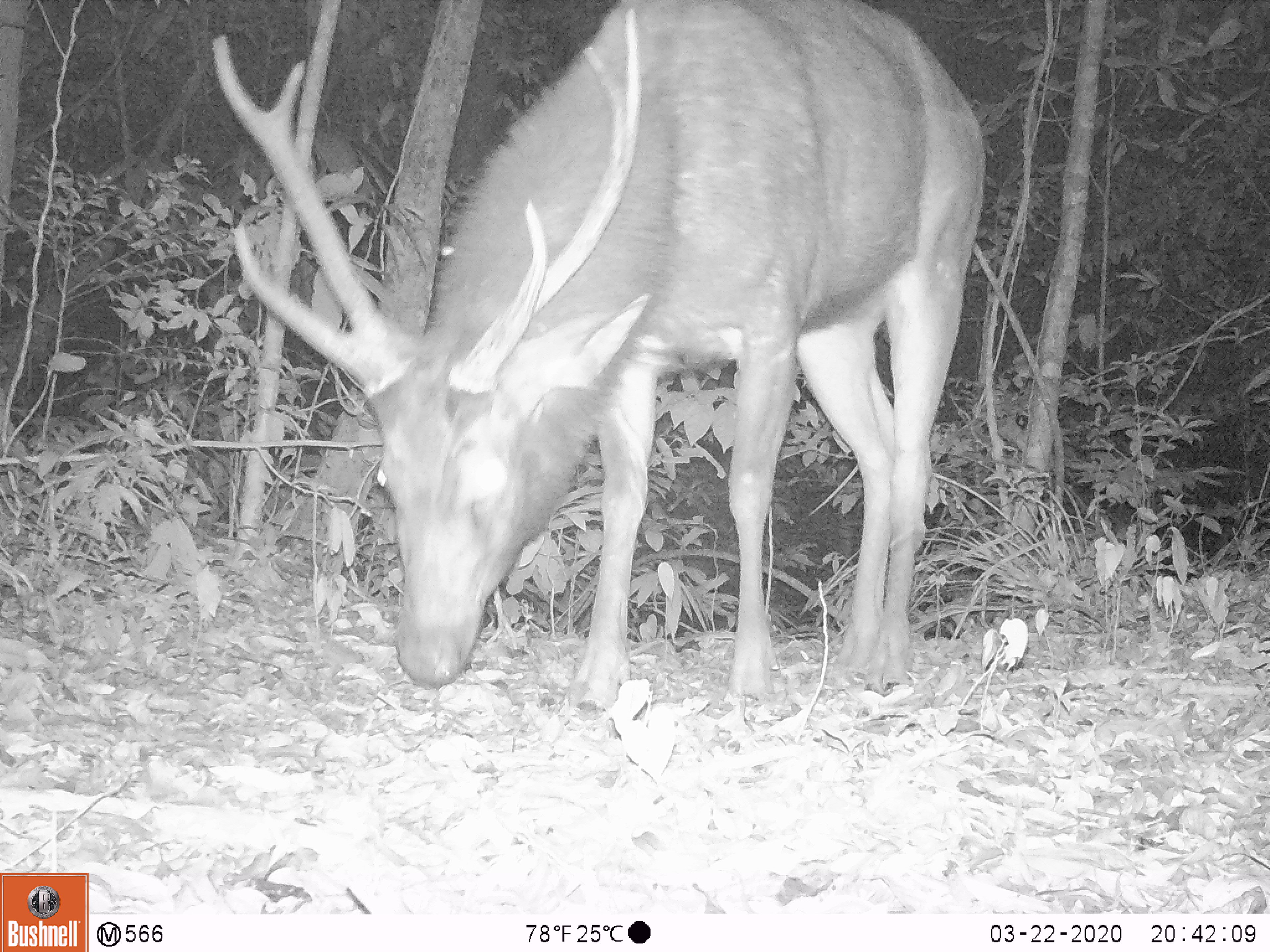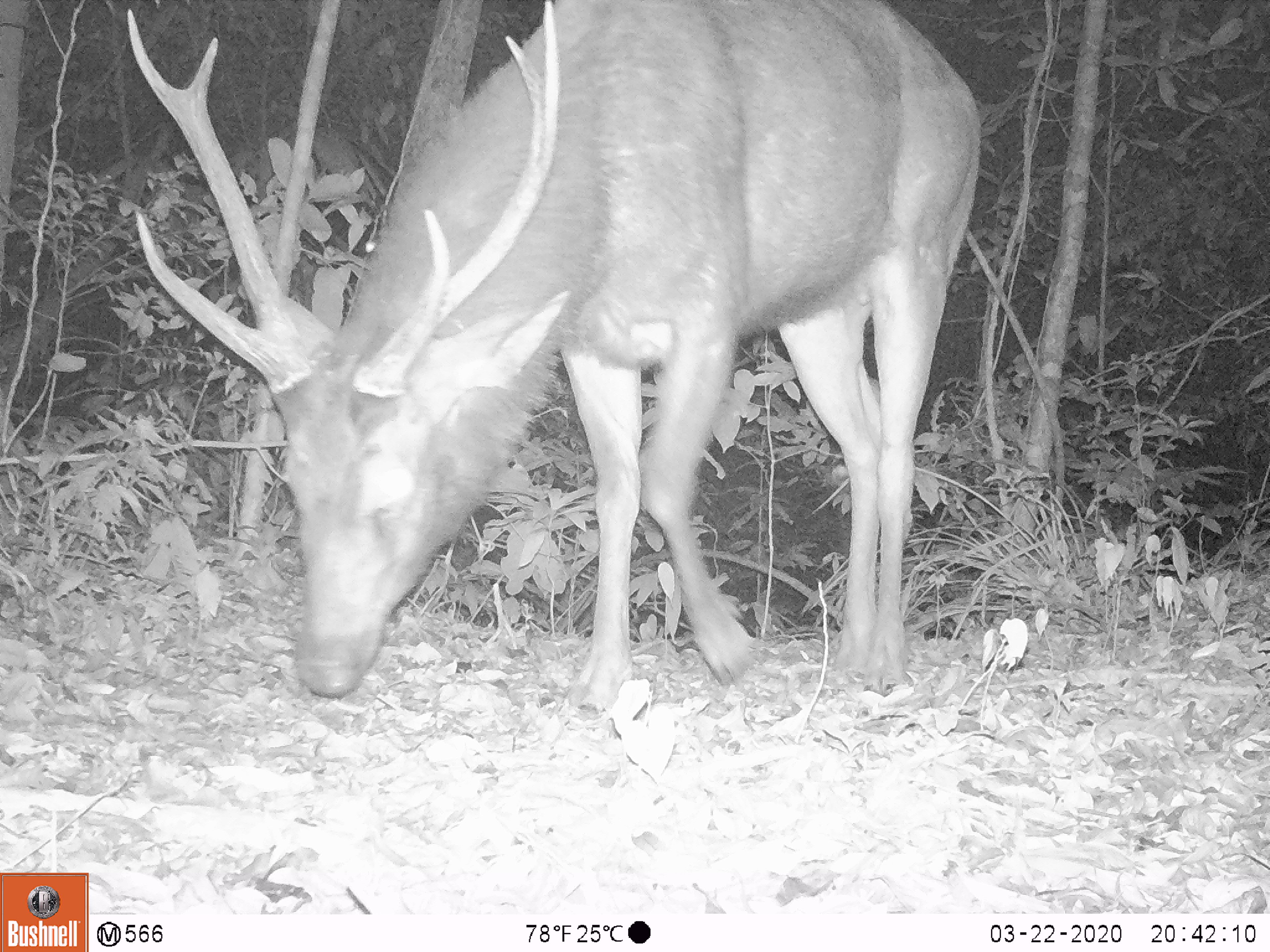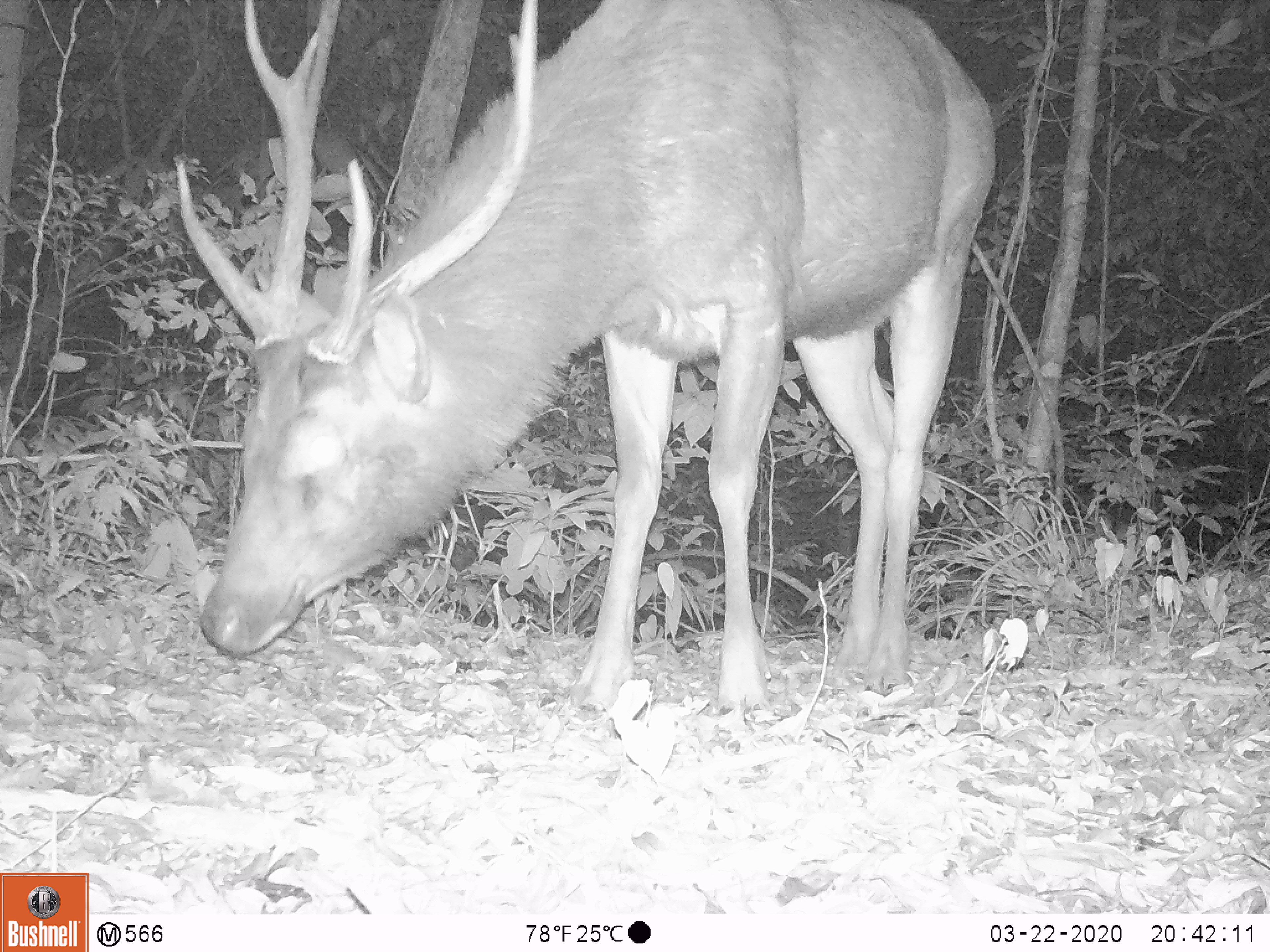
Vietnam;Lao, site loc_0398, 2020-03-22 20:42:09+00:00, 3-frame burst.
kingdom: Animalia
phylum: Chordata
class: Mammalia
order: Artiodactyla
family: Cervidae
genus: Rusa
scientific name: Rusa unicolor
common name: sambar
Sambar (Rusa unicolor). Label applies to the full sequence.